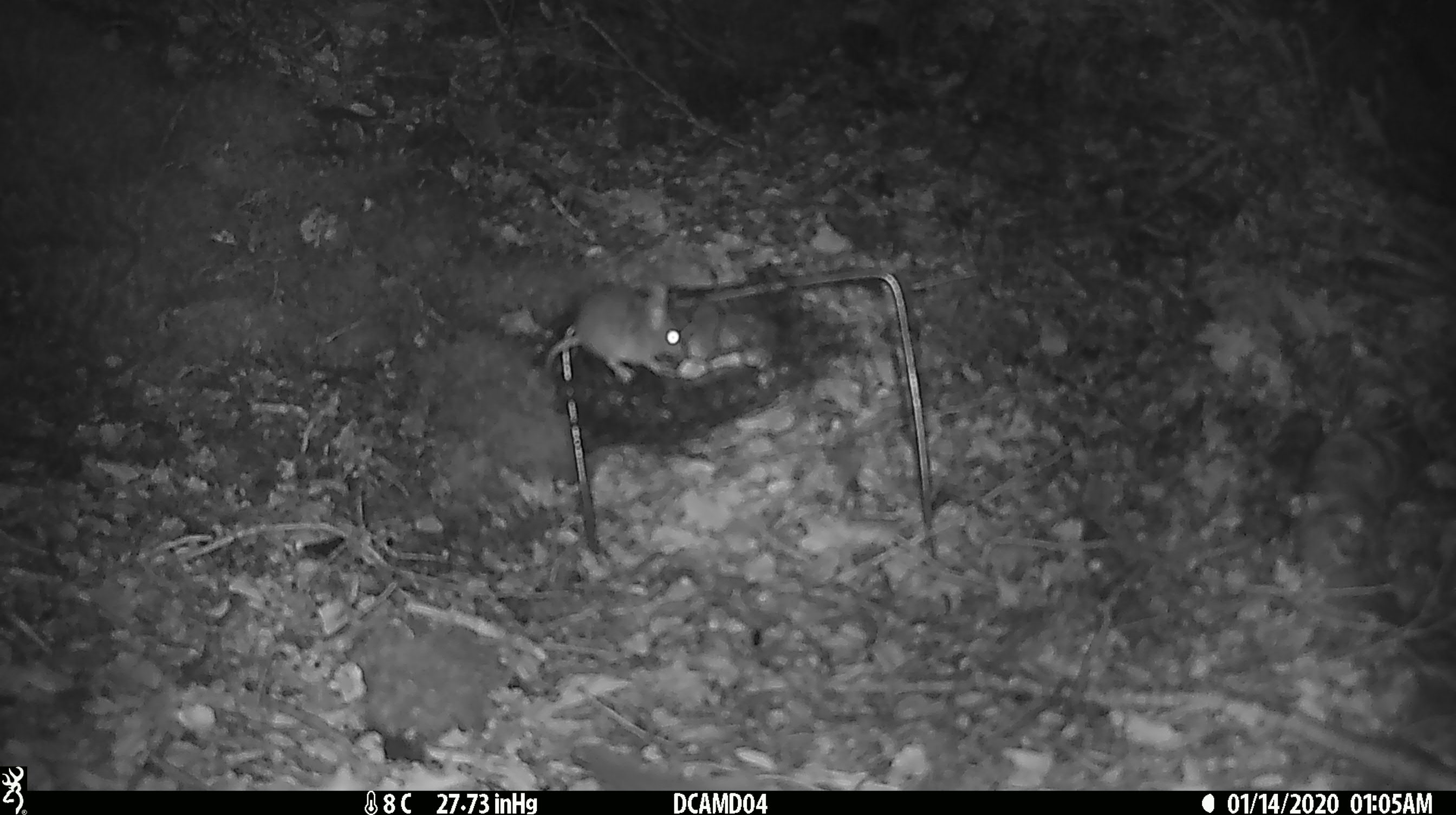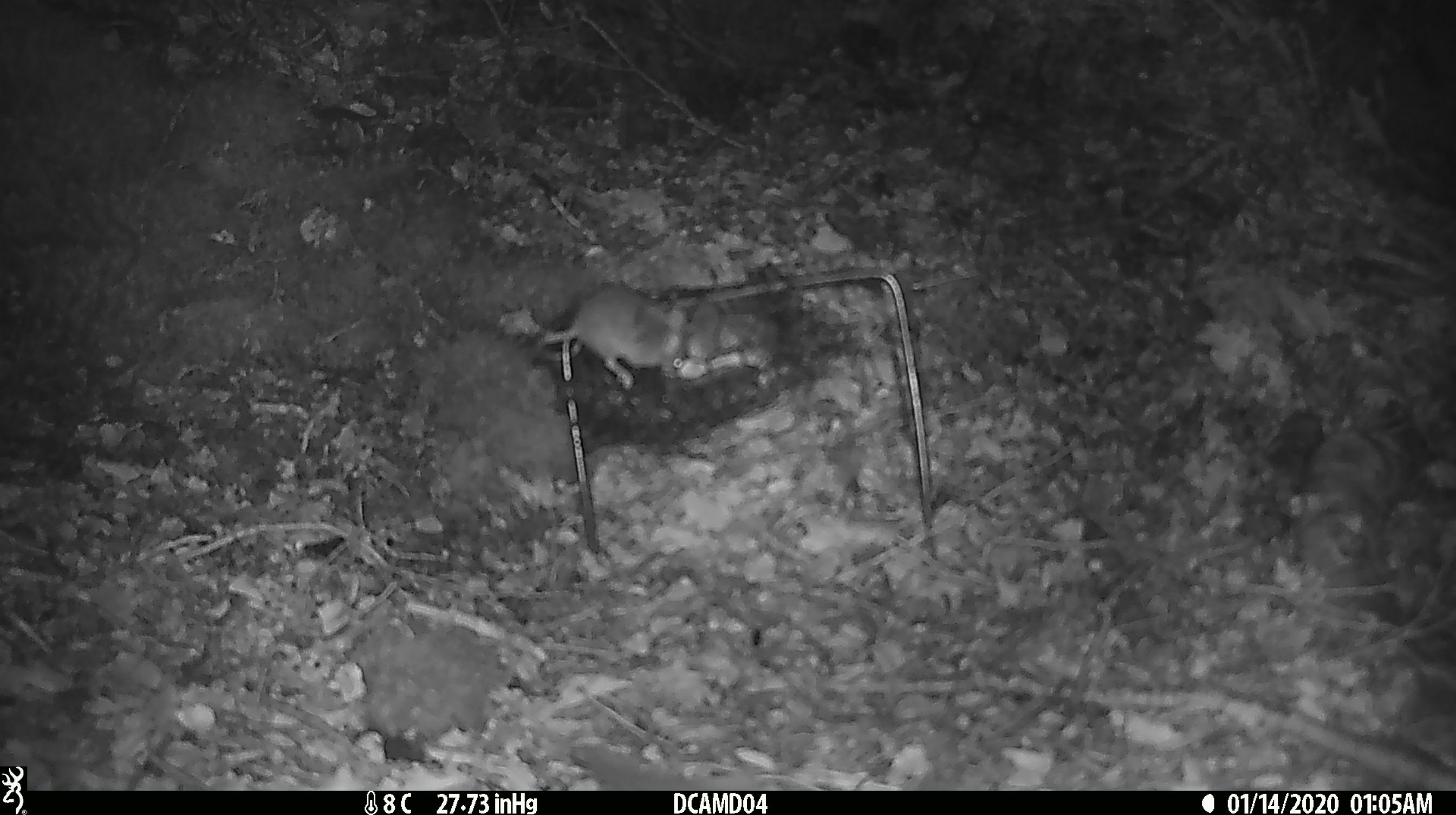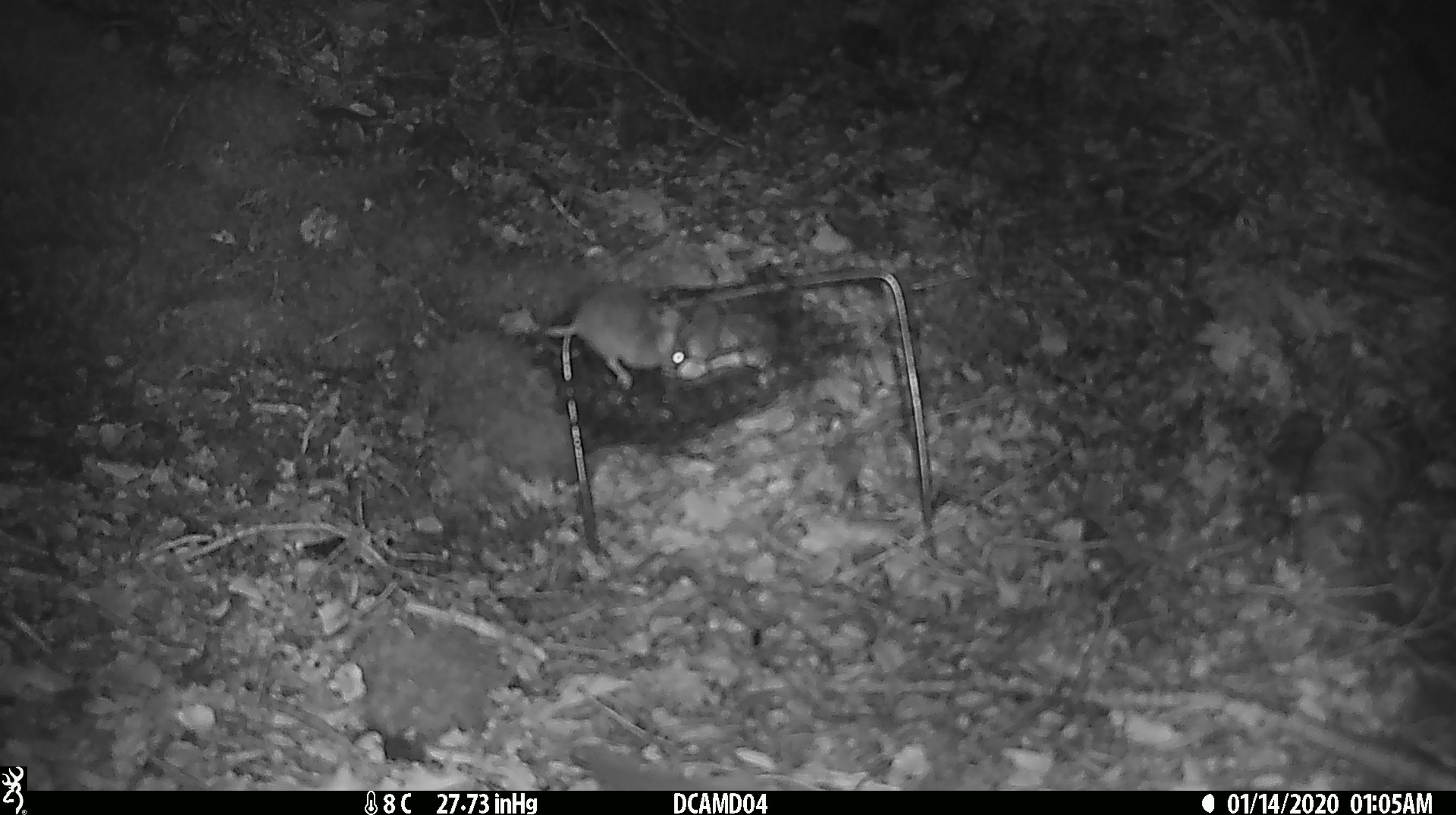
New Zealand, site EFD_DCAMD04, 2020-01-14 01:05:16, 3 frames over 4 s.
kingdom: Animalia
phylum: Chordata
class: Mammalia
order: Rodentia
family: Muridae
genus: Mus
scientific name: Mus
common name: mouse